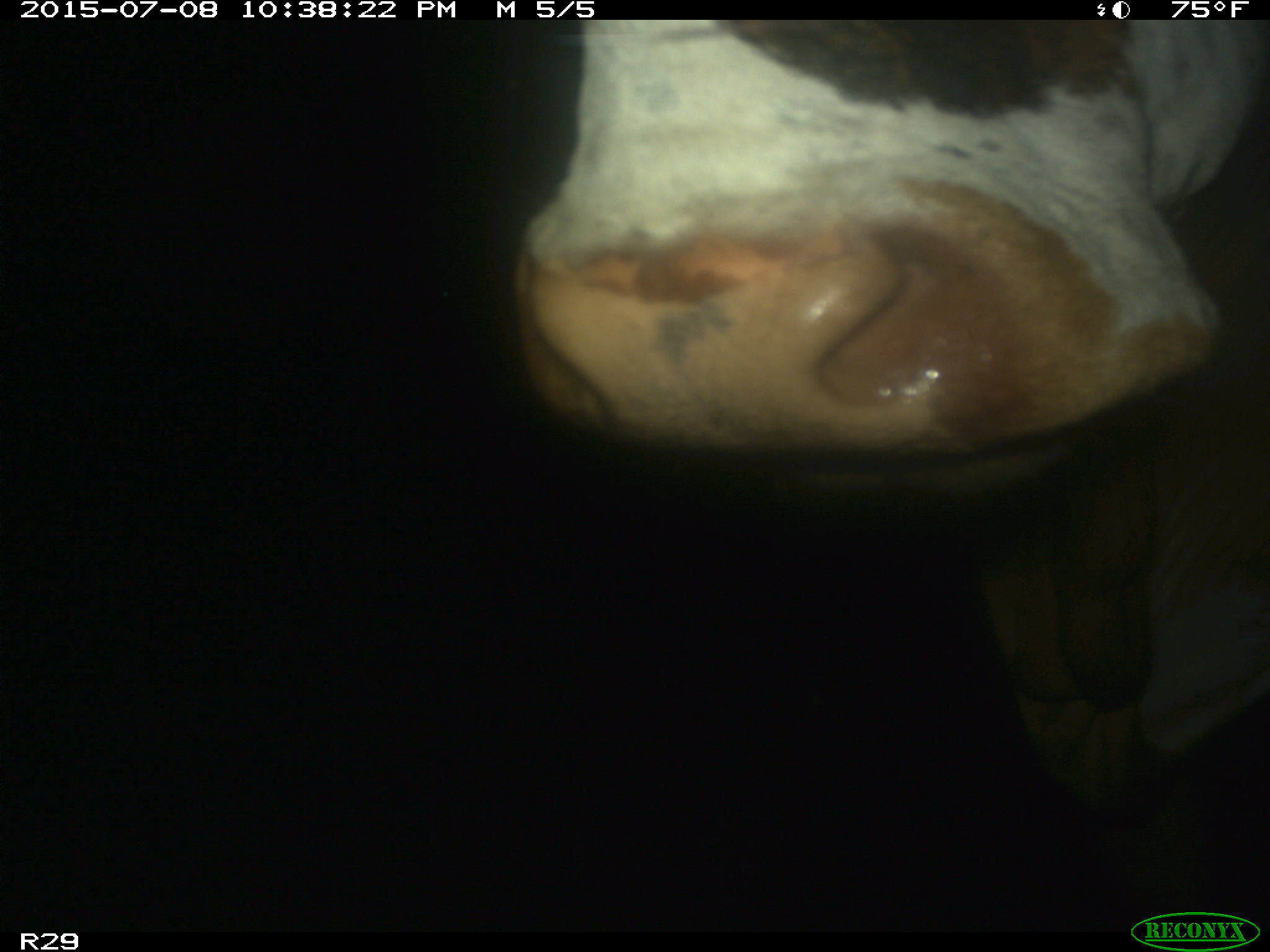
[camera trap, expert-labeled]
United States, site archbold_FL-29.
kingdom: Animalia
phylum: Chordata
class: Mammalia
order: Artiodactyla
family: Bovidae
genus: Bos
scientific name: Bos taurus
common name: domestic cow